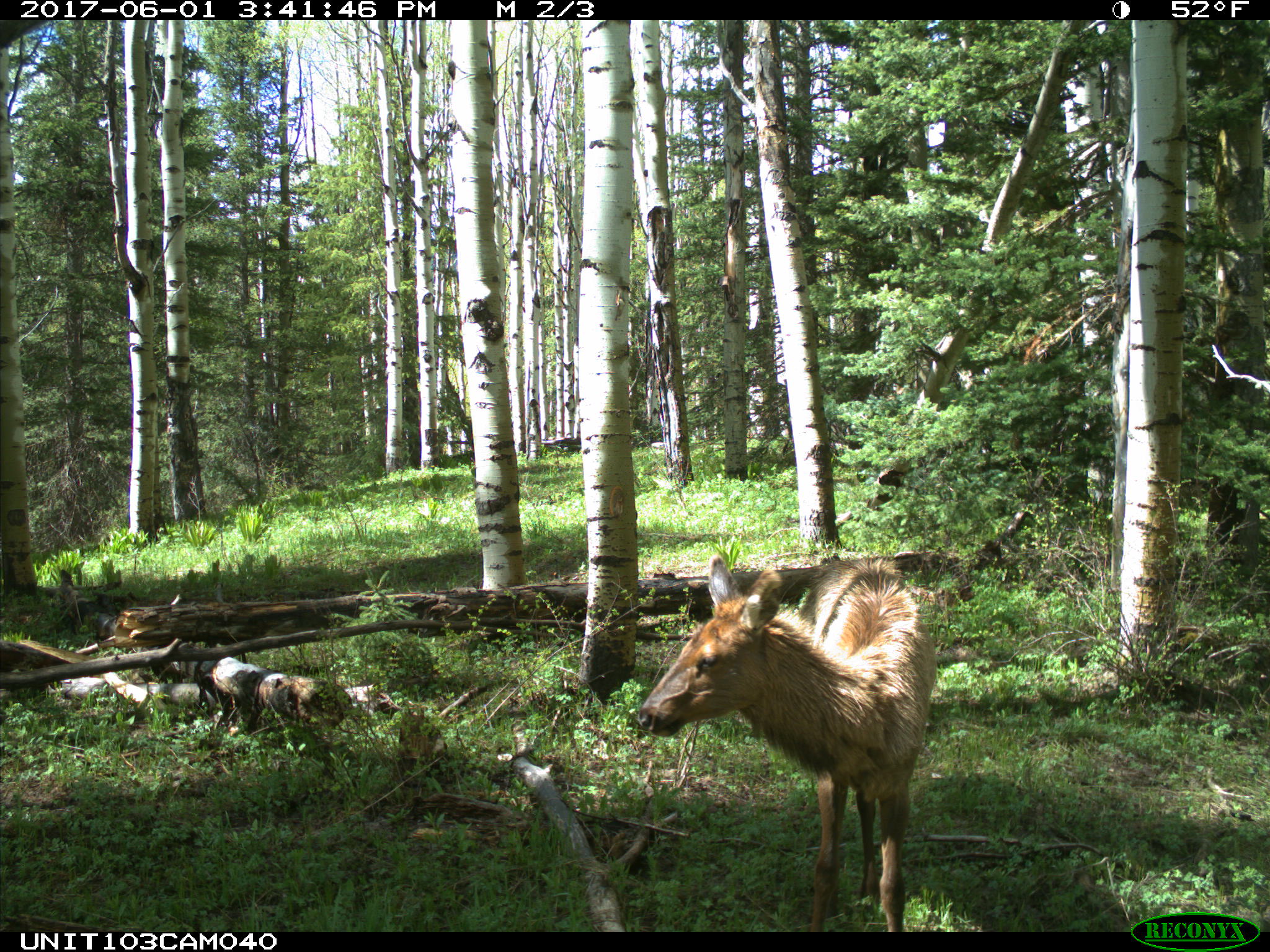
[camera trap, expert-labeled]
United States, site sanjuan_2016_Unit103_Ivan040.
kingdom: Animalia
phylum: Chordata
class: Mammalia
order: Artiodactyla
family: Cervidae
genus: Cervus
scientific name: Cervus elaphus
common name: red deer